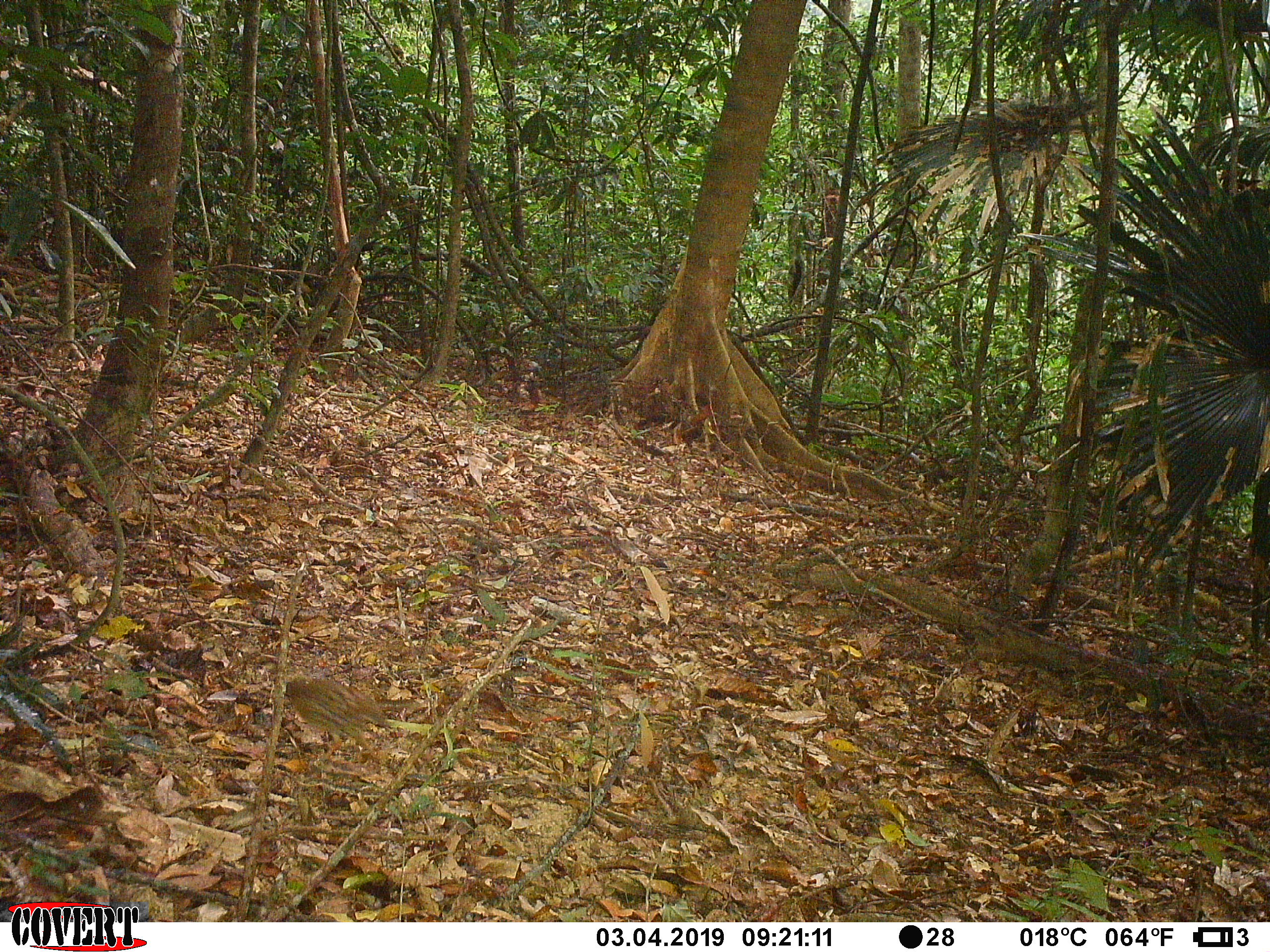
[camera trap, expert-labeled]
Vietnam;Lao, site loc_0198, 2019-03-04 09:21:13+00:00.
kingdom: Animalia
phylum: Chordata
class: Aves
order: Galliformes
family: Phasianidae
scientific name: Phasianidae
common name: partridge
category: unidentified partridge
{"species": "unidentified partridge (partridge) (Phasianidae)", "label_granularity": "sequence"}